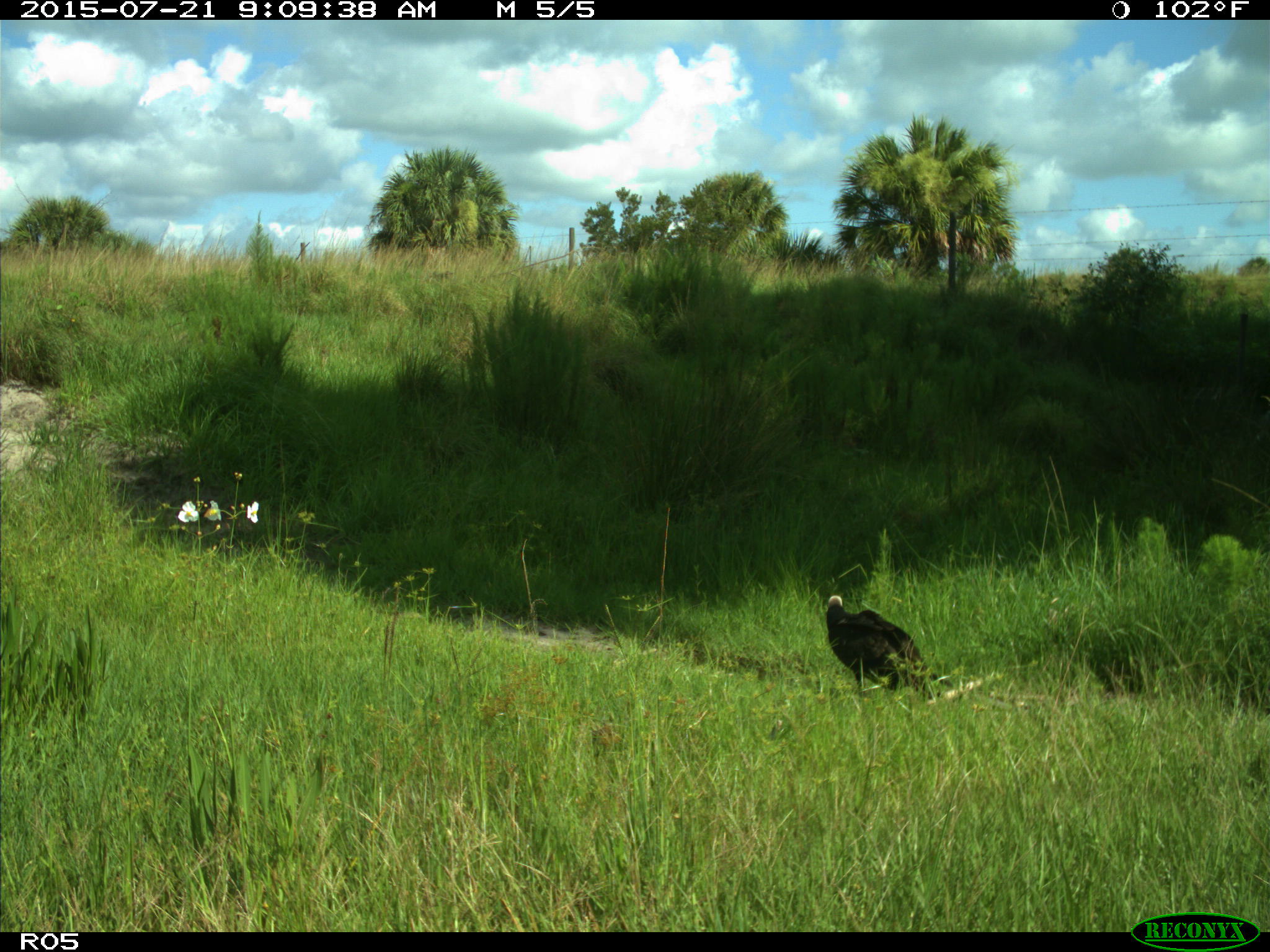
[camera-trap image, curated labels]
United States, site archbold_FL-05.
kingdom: Animalia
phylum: Chordata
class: Aves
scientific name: Aves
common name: birds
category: unidentified bird